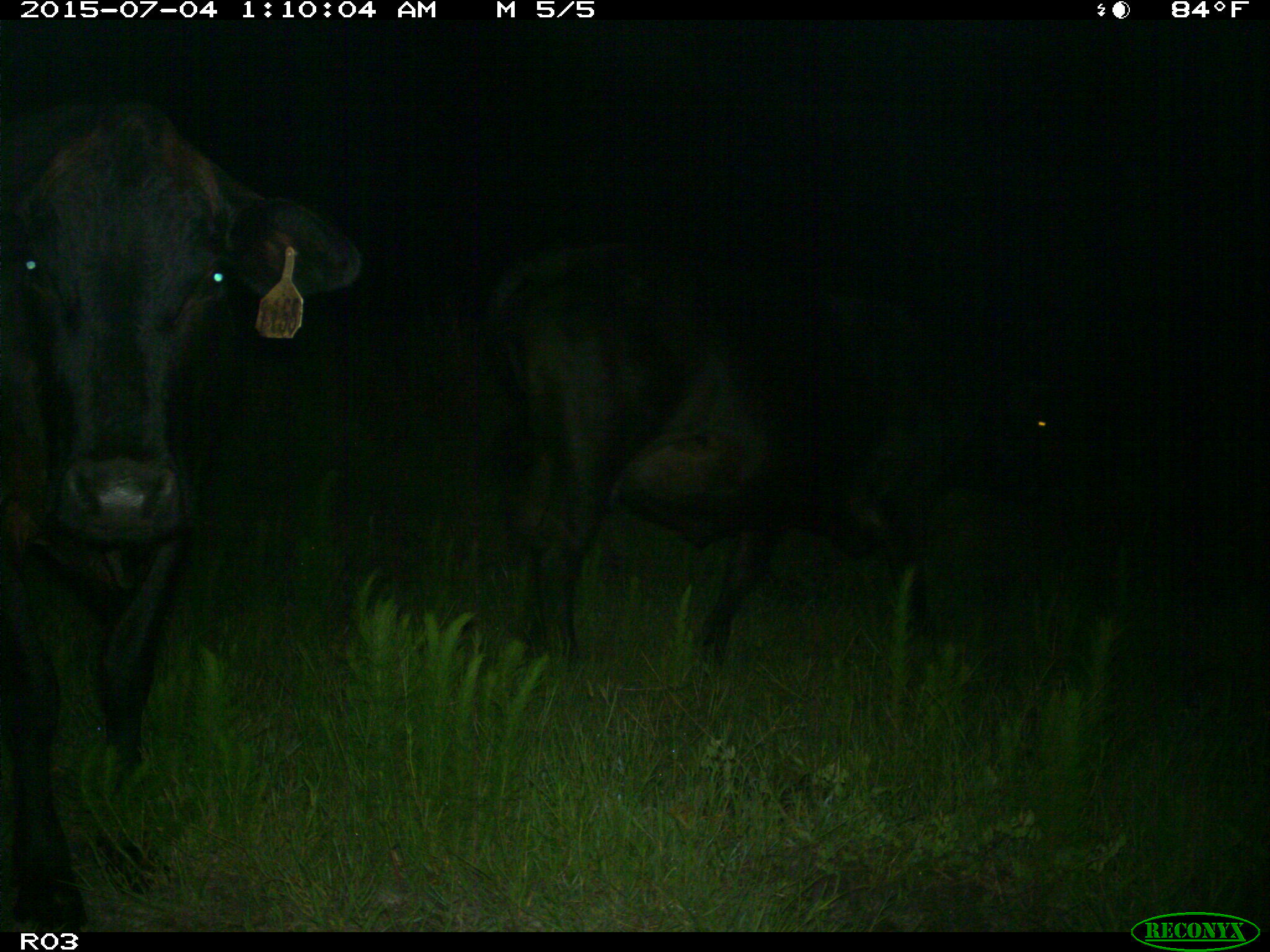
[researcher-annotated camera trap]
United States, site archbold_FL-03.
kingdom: Animalia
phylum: Chordata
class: Mammalia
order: Artiodactyla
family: Bovidae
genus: Bos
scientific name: Bos taurus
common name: domestic cow